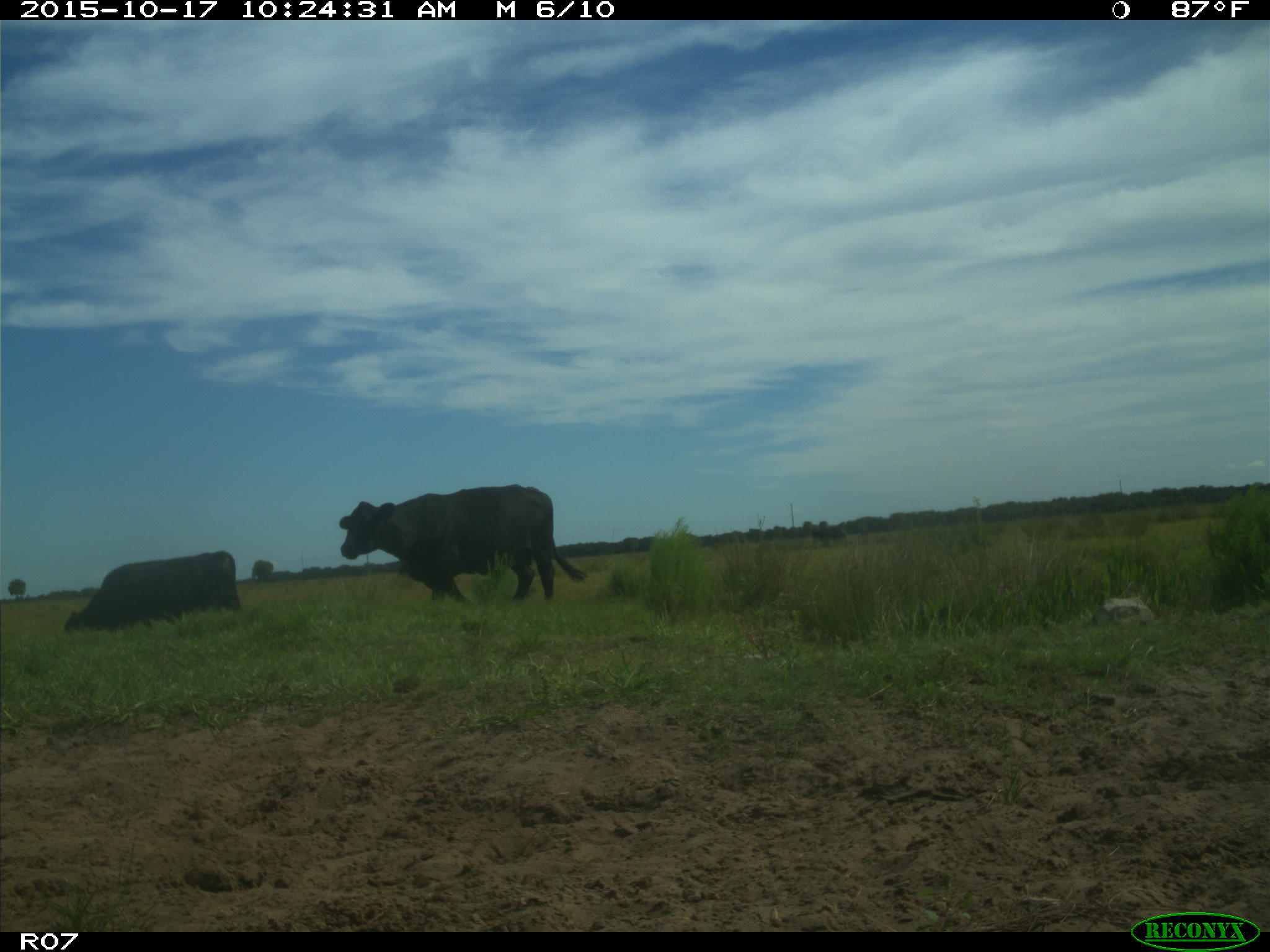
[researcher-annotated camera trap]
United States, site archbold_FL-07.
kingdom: Animalia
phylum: Chordata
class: Mammalia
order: Artiodactyla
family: Bovidae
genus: Bos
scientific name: Bos taurus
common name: domestic cow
Bos taurus (domestic cow).